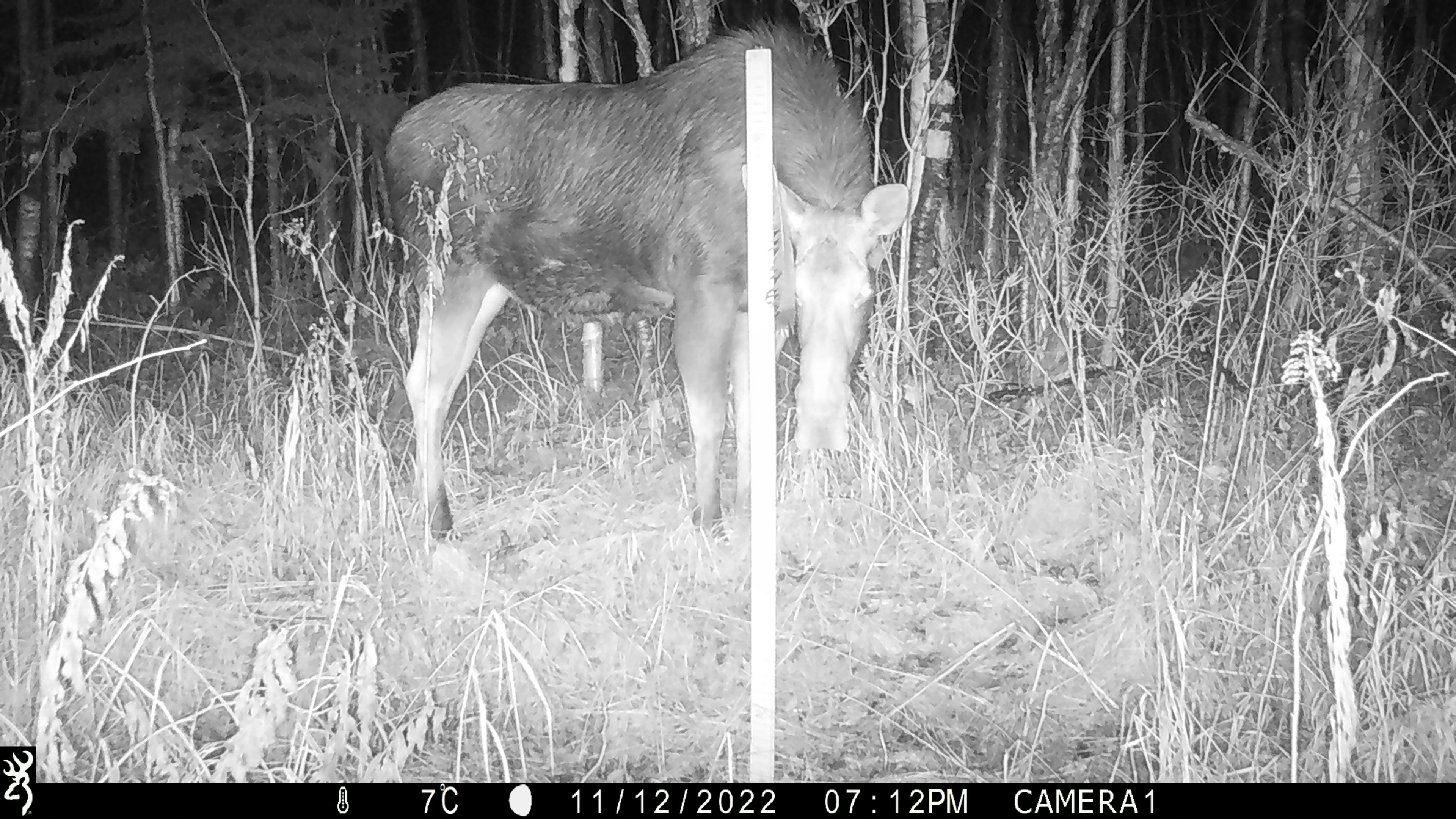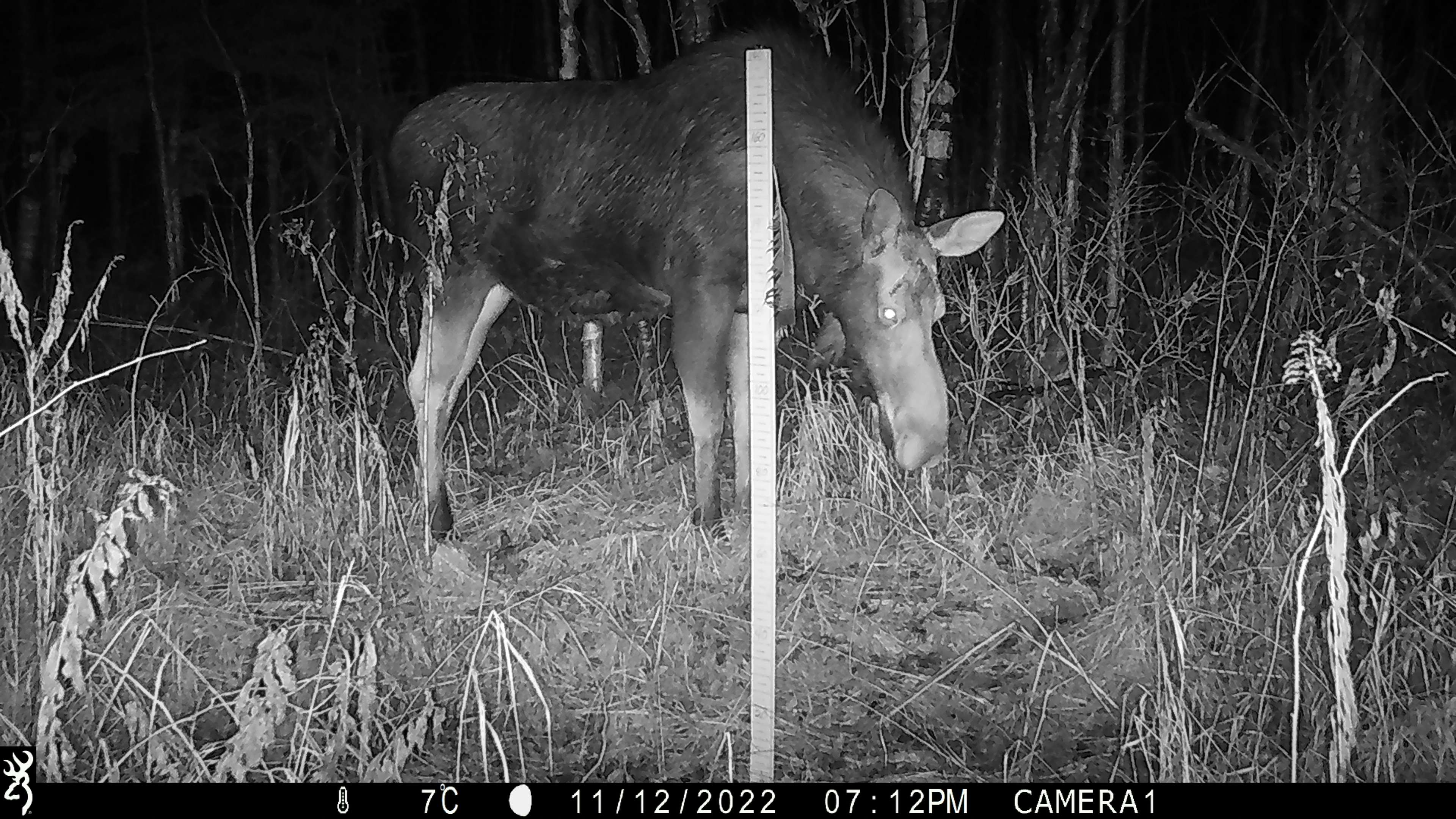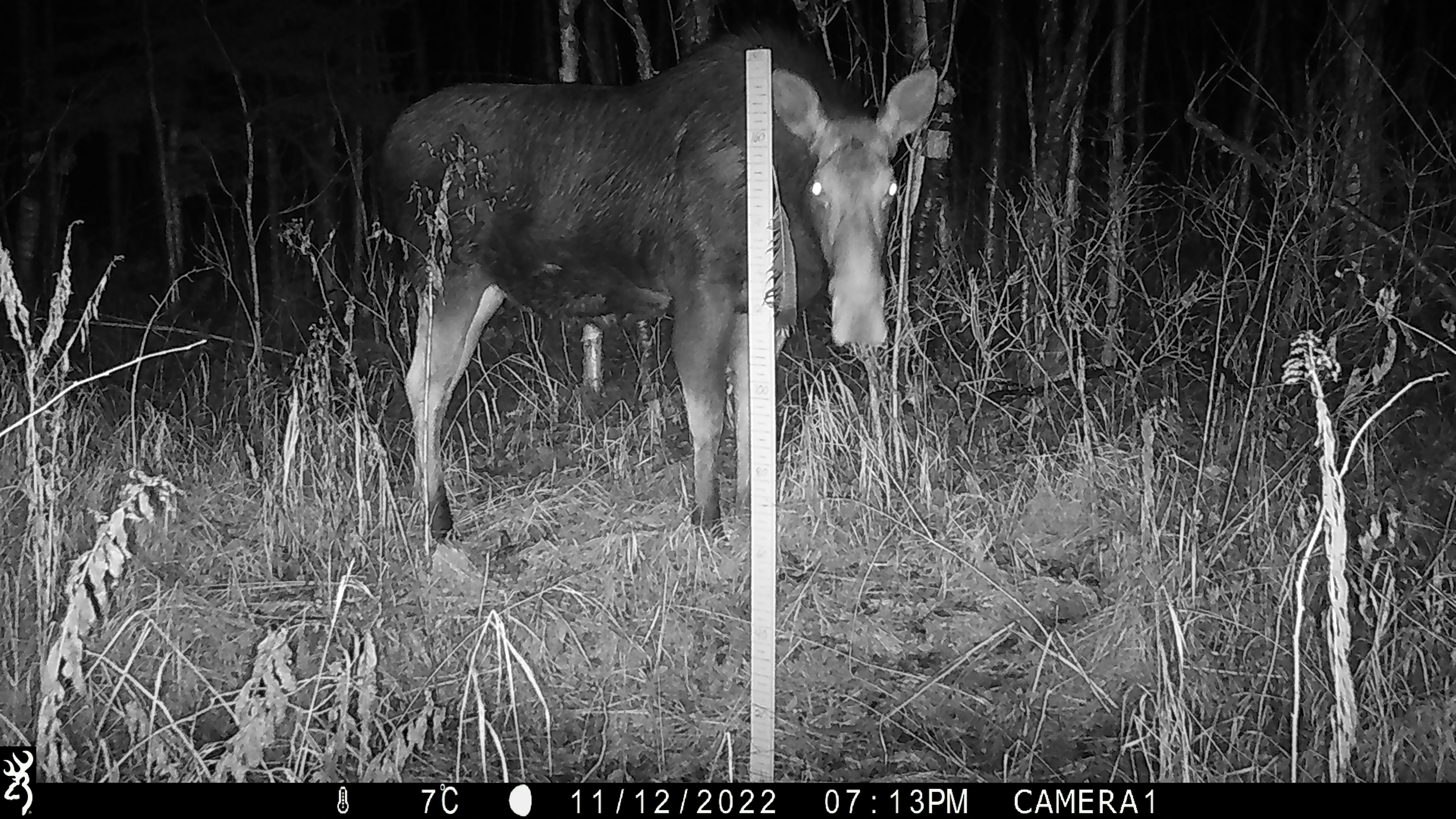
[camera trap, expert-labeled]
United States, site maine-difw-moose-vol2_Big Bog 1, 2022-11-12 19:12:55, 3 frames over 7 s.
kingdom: Animalia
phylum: Chordata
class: Mammalia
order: Artiodactyla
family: Cervidae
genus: Alces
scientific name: Alces alces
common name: moose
Moose (Alces alces).